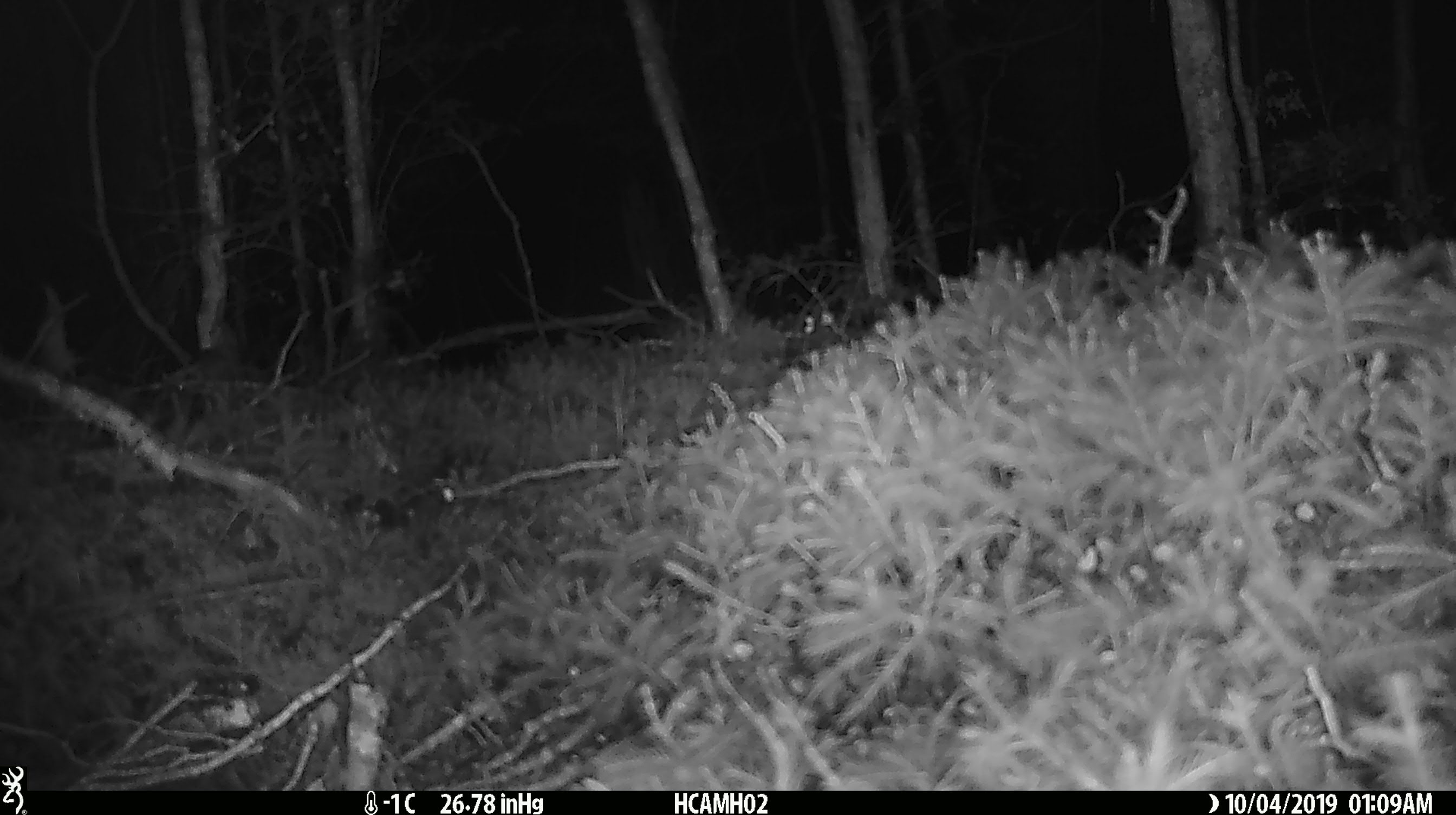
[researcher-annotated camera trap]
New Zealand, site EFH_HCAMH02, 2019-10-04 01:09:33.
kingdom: Animalia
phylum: Chordata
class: Mammalia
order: Rodentia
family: Muridae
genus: Mus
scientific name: Mus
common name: mouse